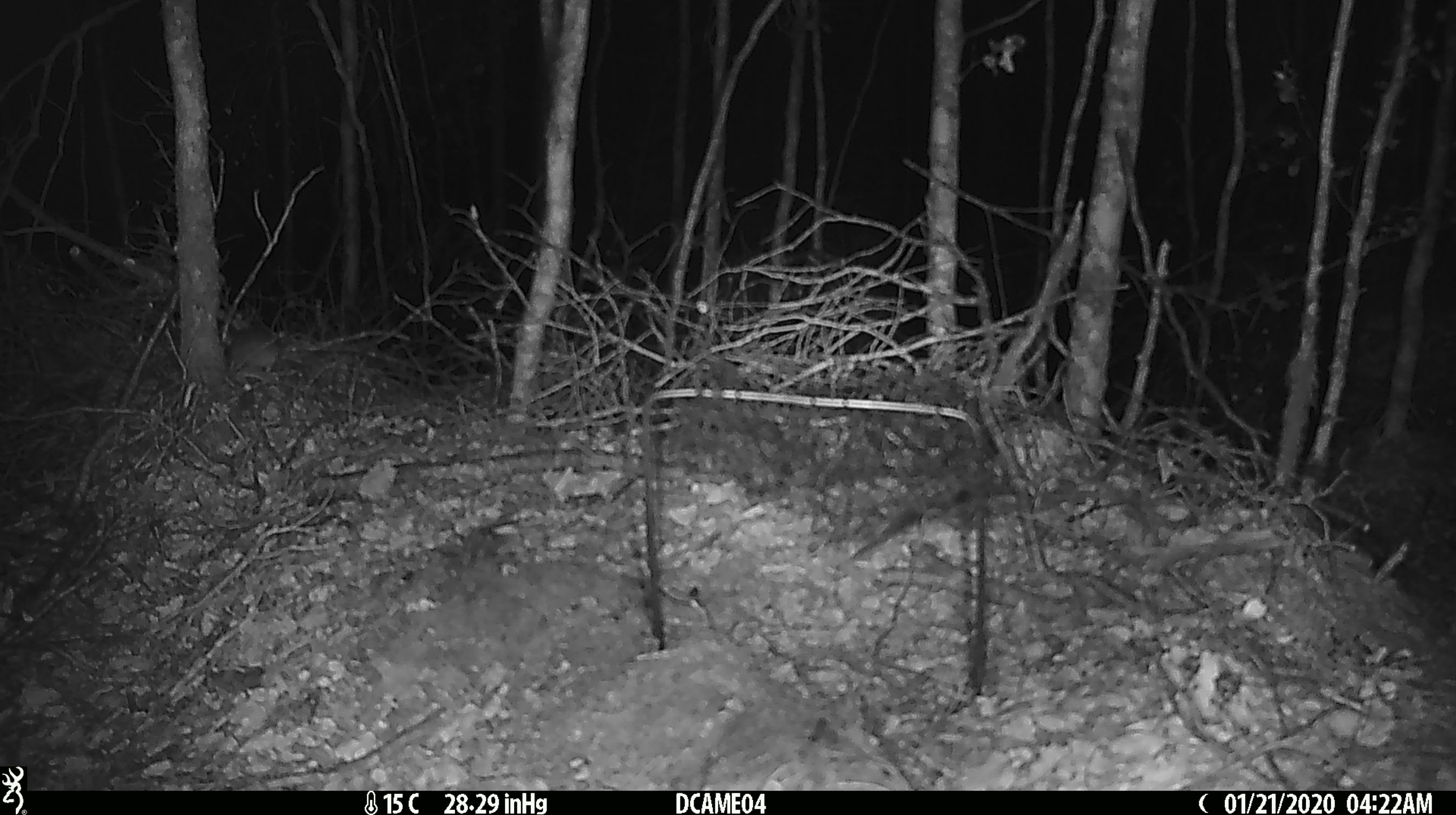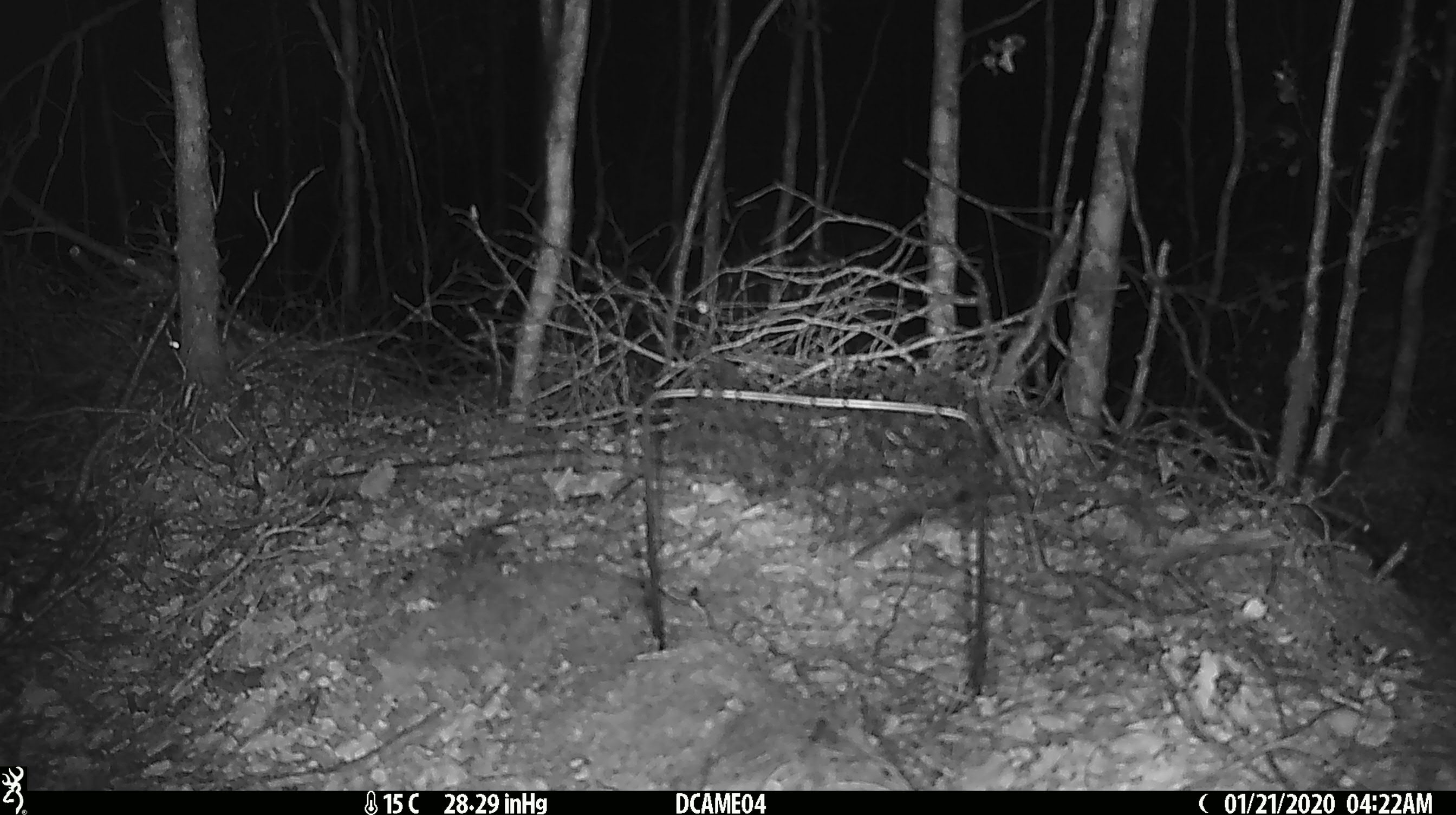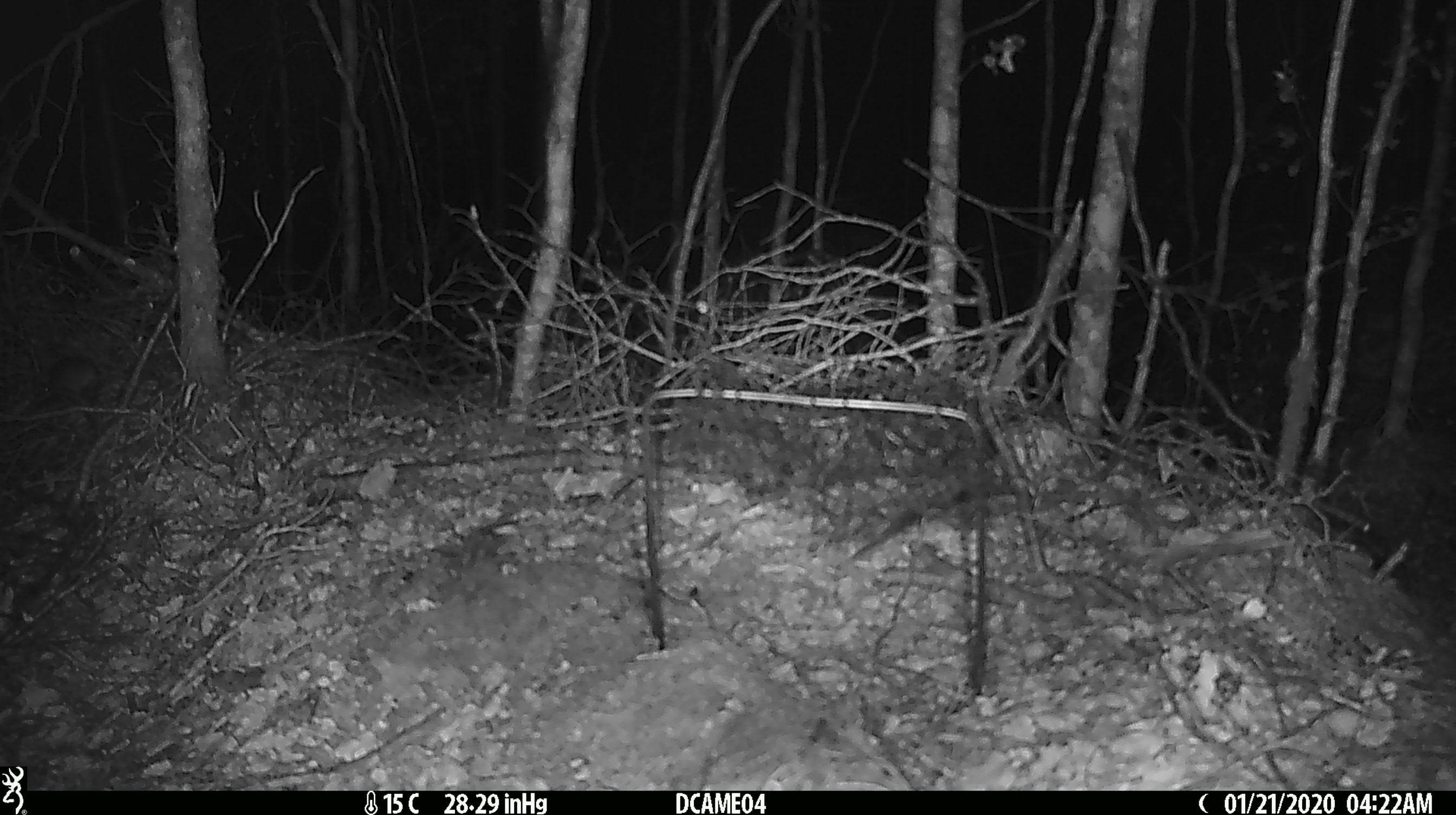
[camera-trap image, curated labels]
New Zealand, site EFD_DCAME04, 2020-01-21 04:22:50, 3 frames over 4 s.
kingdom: Animalia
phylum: Chordata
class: Mammalia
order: Rodentia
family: Muridae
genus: Mus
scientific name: Mus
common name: mouse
Mouse (Mus).